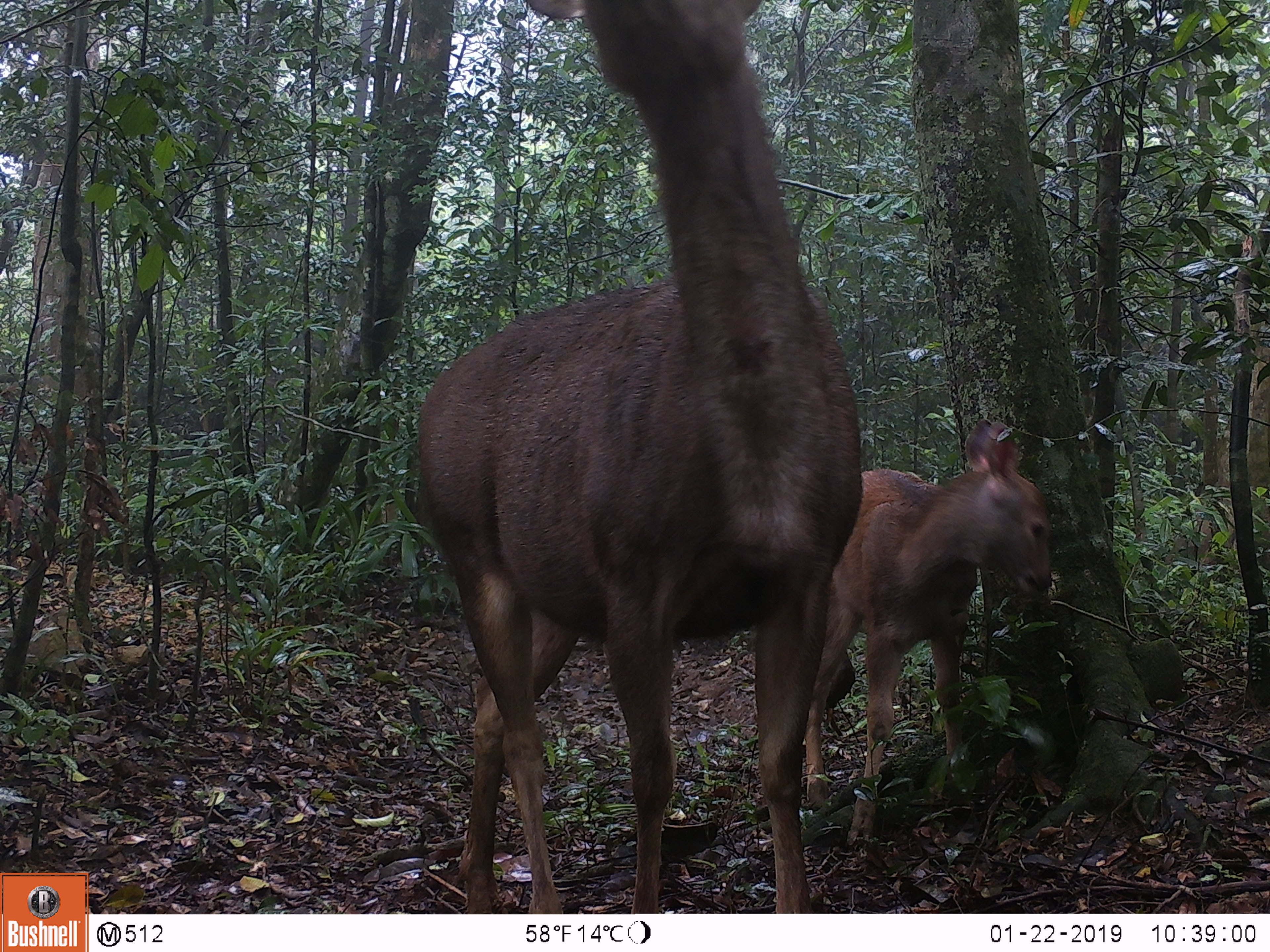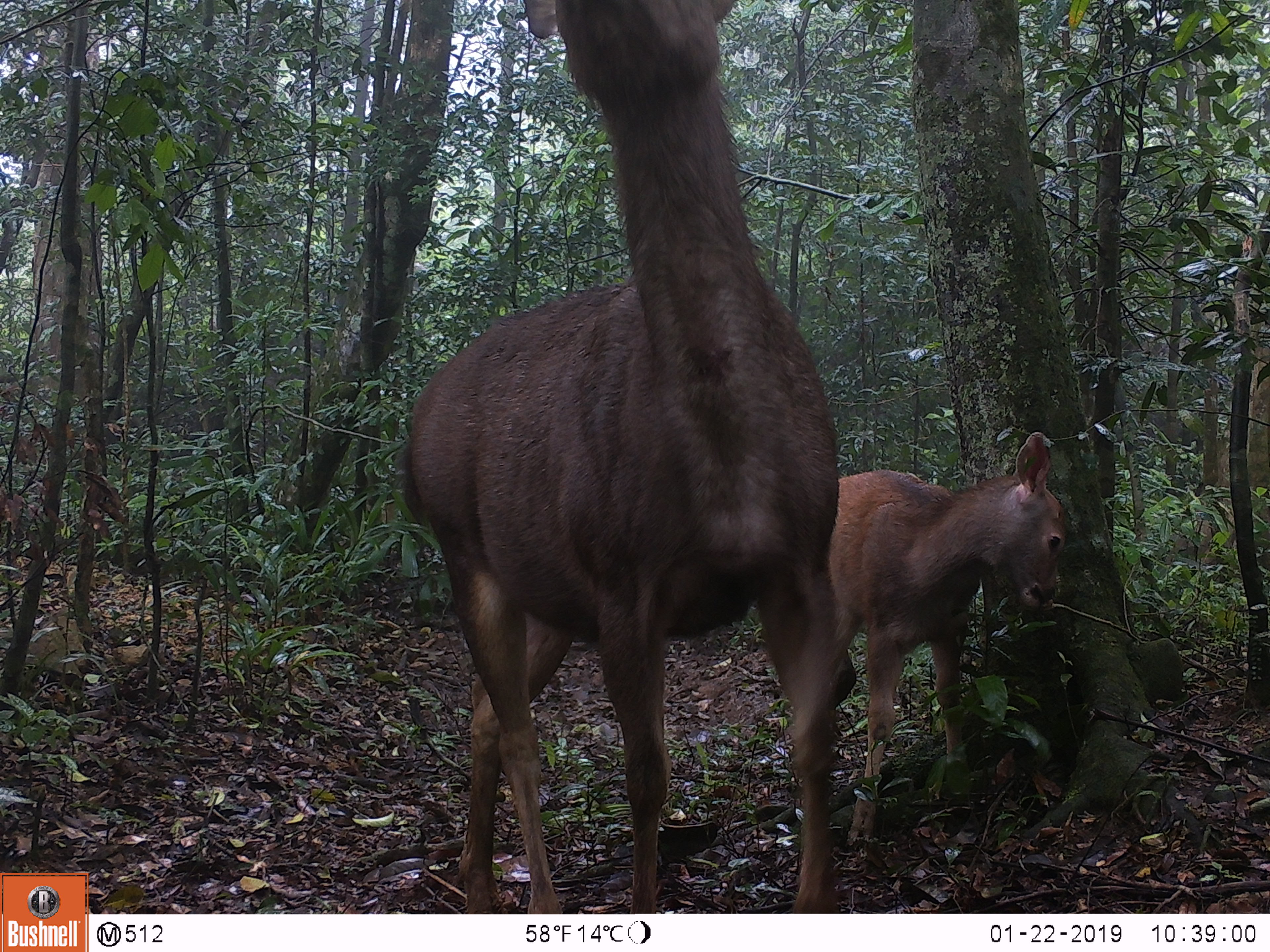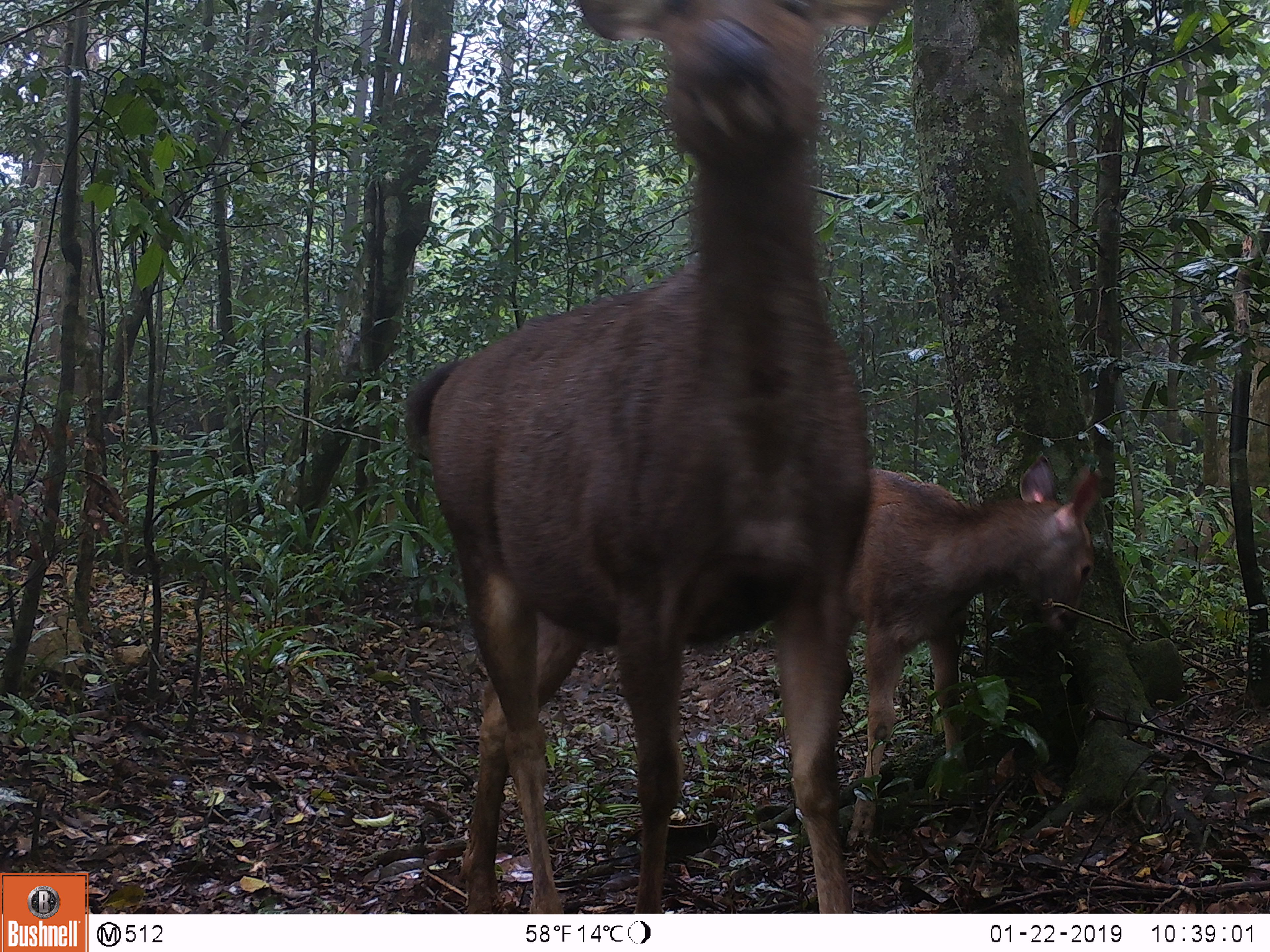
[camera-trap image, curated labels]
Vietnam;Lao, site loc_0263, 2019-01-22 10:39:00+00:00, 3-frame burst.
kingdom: Animalia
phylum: Chordata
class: Mammalia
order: Artiodactyla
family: Cervidae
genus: Rusa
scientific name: Rusa unicolor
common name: sambar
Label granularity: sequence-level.